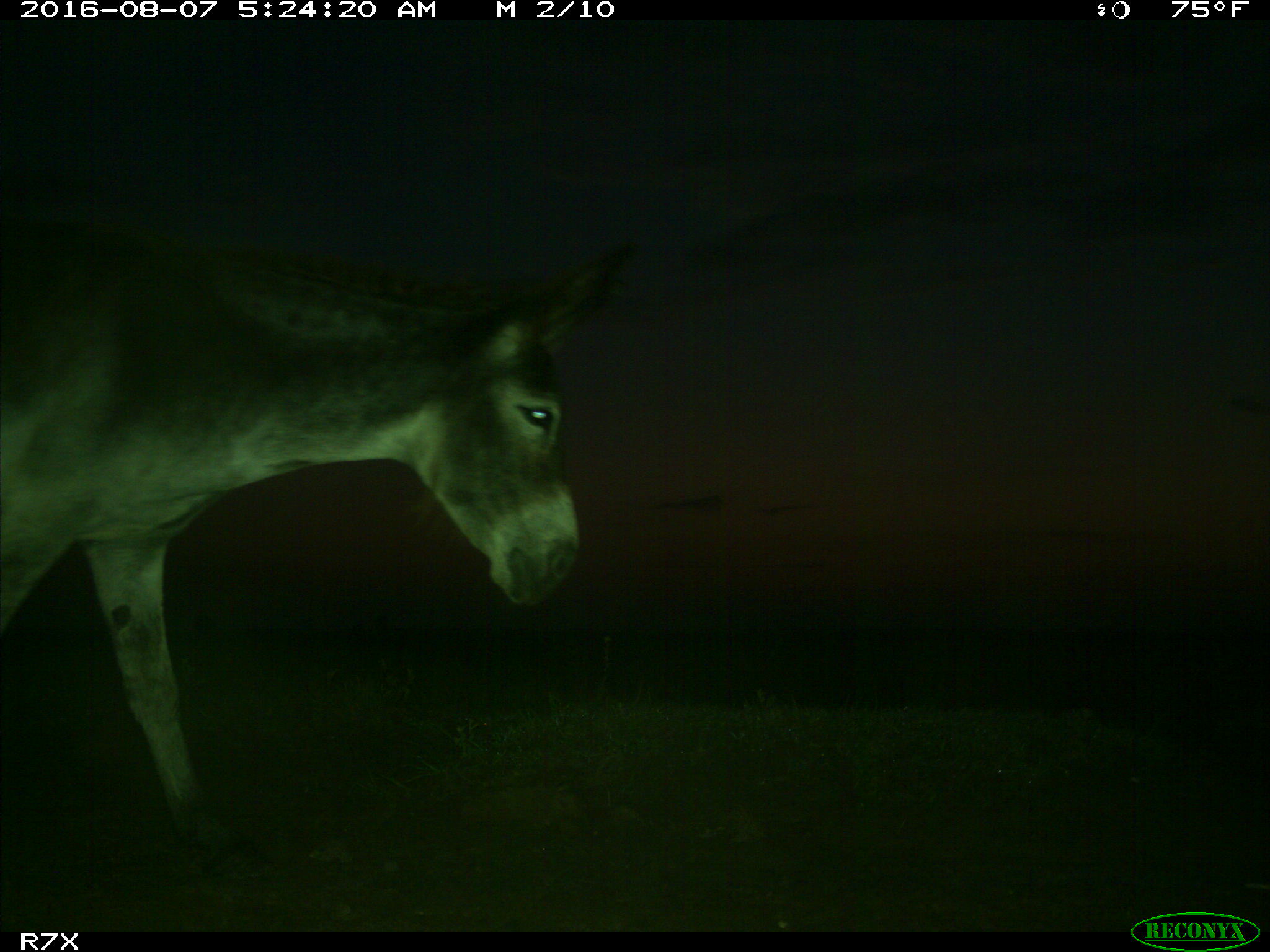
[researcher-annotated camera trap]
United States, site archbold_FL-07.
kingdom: Animalia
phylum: Chordata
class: Mammalia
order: Perissodactyla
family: Equidae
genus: Equus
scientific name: Equus africanus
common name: african wild ass